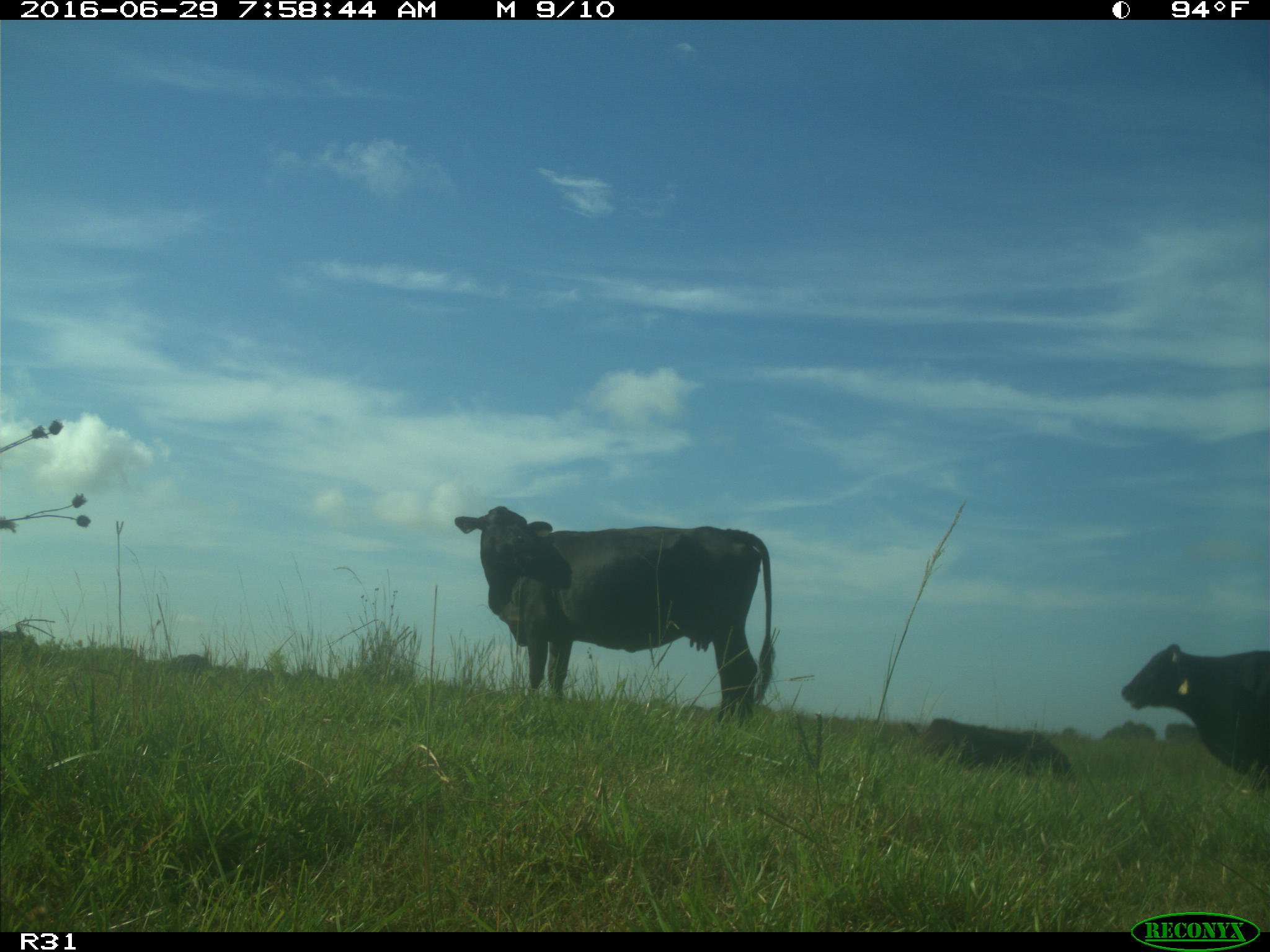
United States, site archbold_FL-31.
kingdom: Animalia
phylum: Chordata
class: Mammalia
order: Artiodactyla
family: Bovidae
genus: Bos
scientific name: Bos taurus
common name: domestic cow